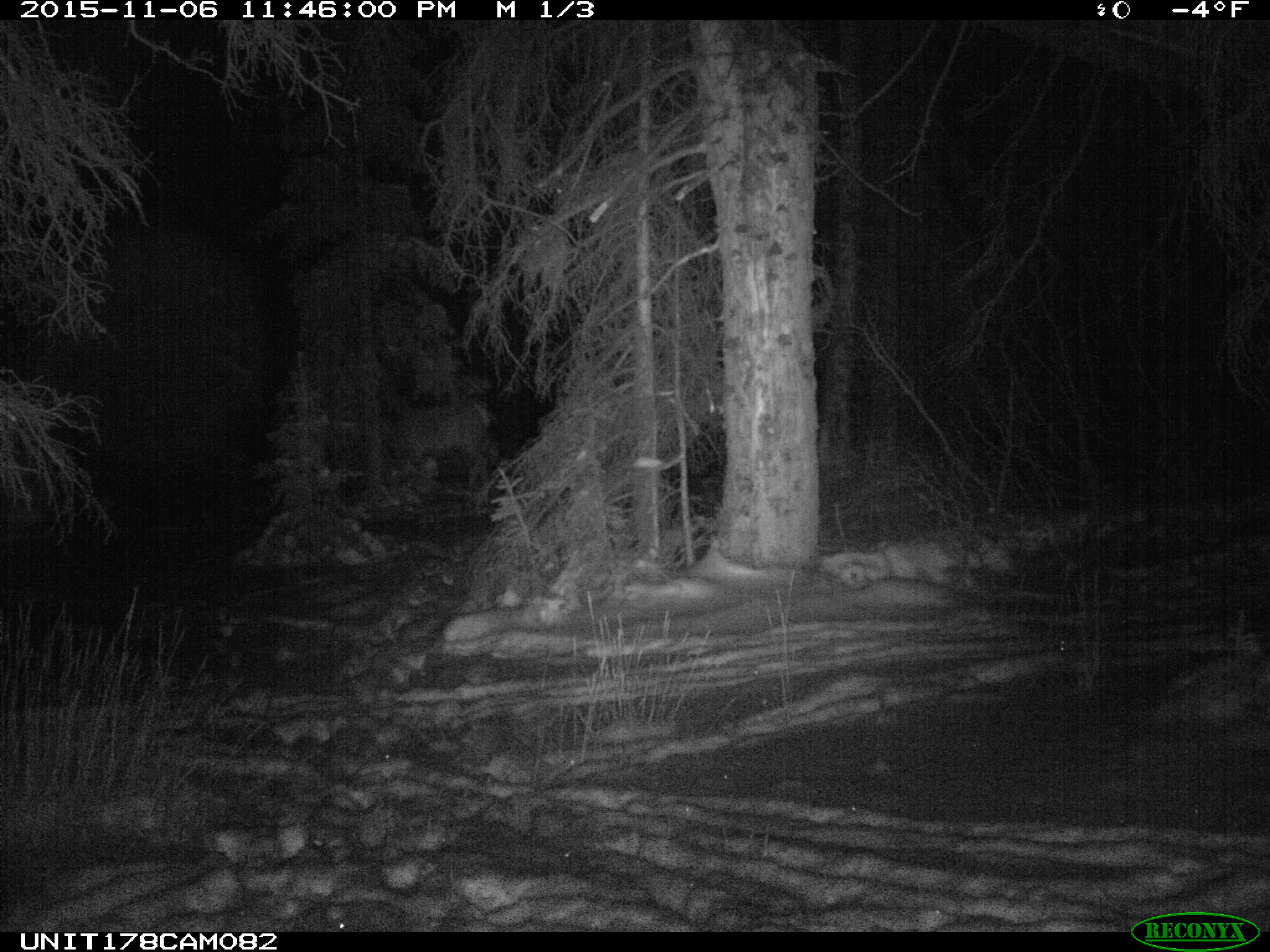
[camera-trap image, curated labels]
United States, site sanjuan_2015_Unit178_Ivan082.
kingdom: Animalia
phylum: Chordata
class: Mammalia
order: Artiodactyla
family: Cervidae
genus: Cervus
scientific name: Cervus elaphus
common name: red deer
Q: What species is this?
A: Cervus elaphus (red deer).